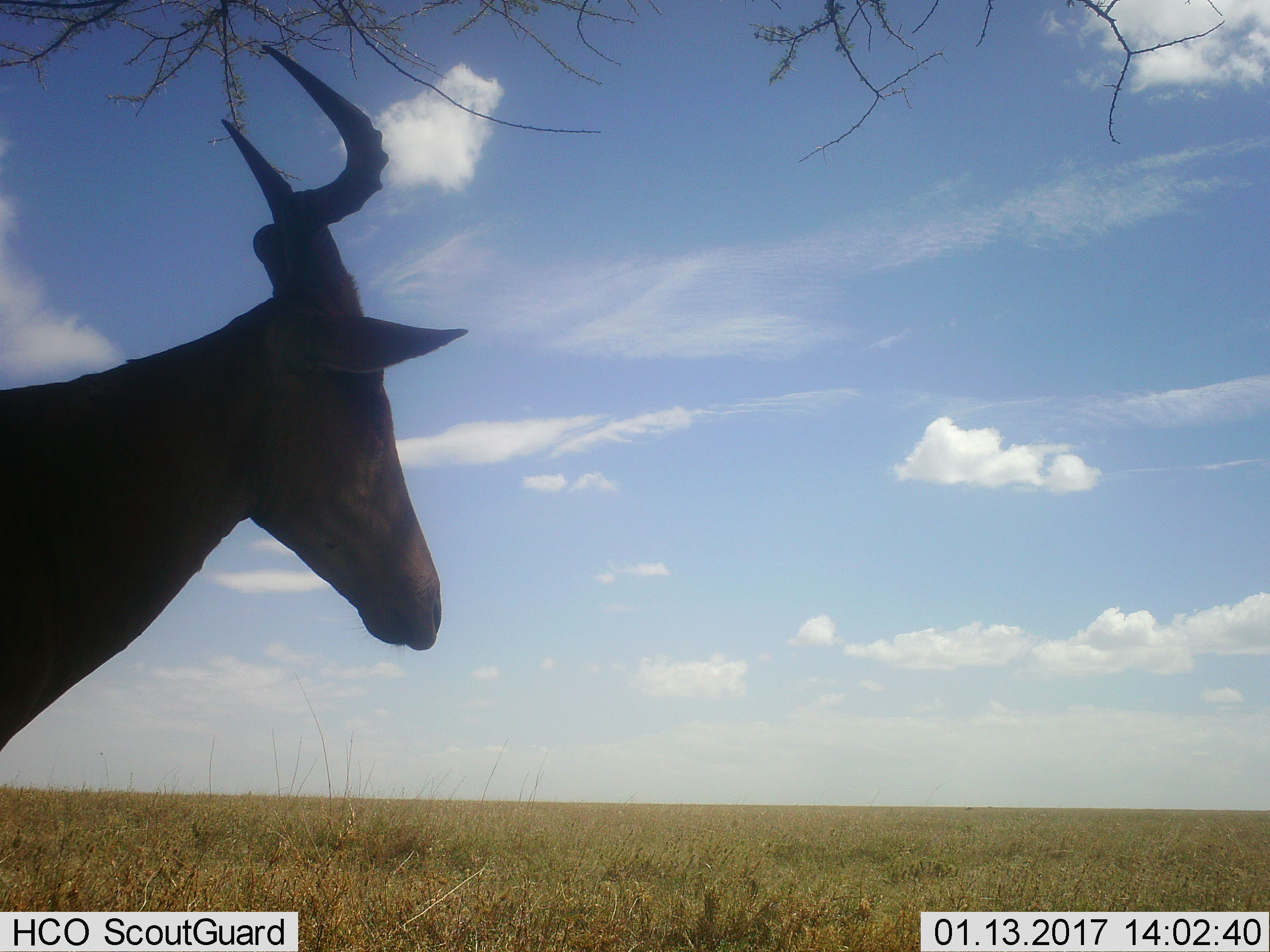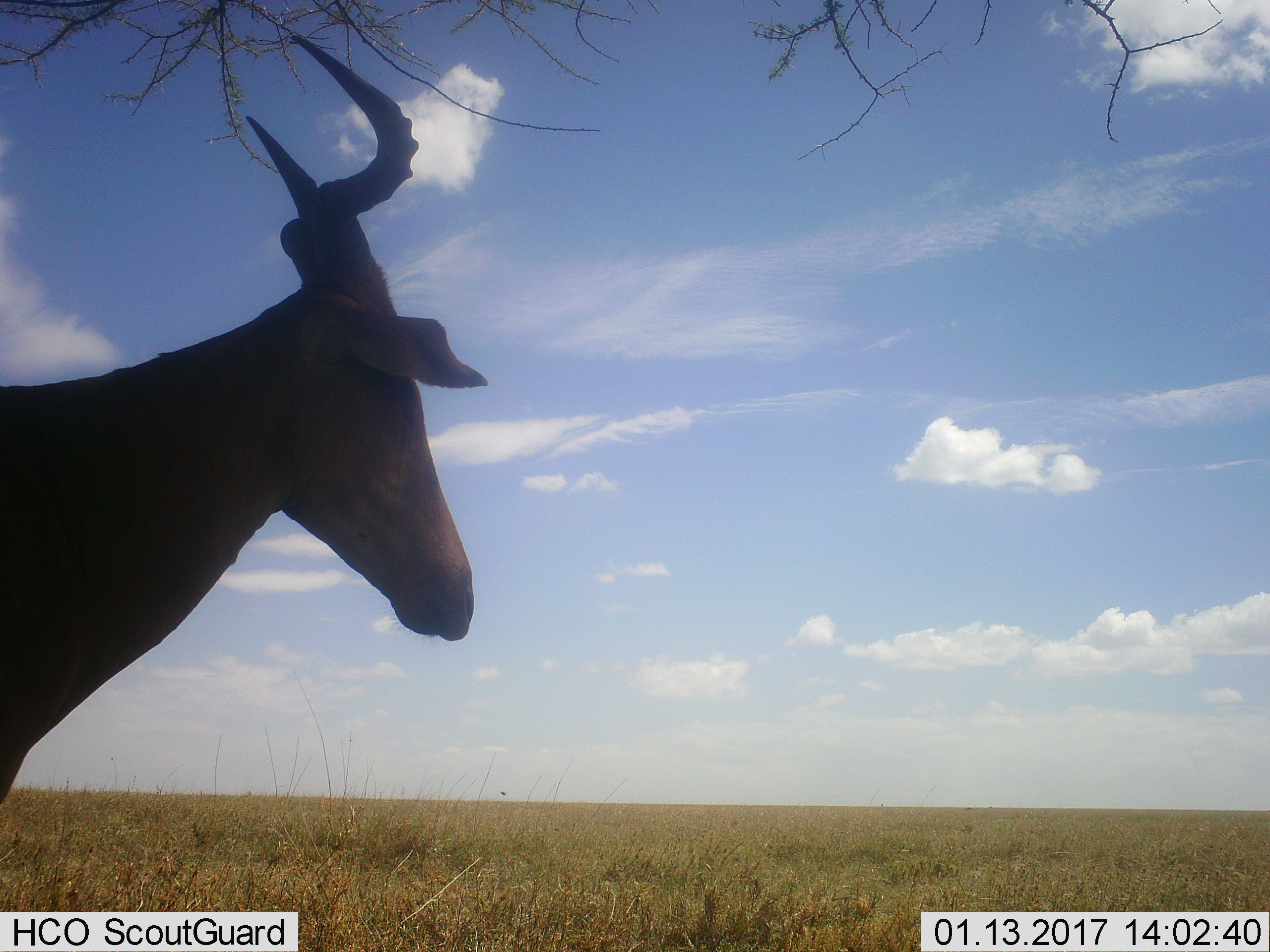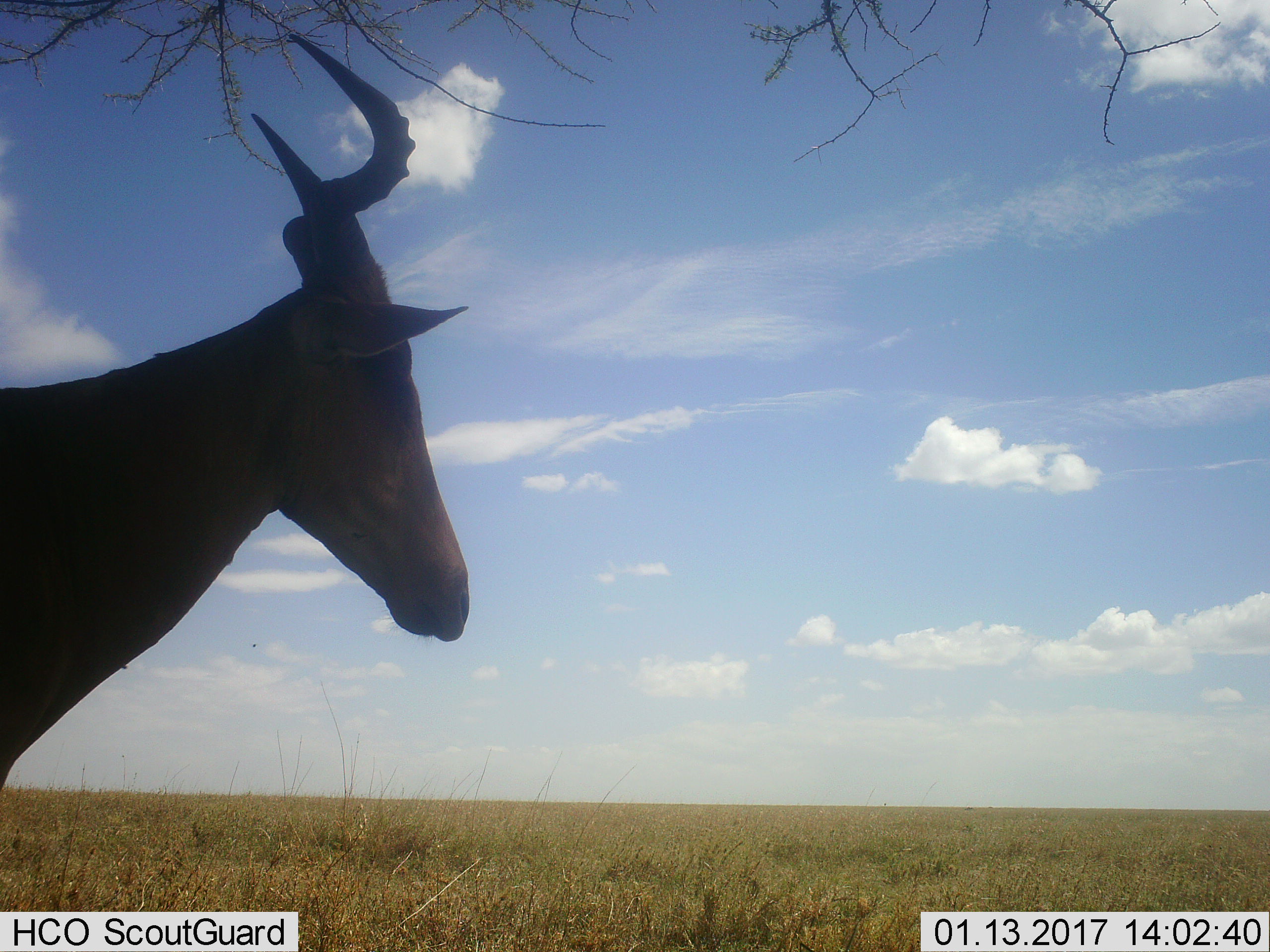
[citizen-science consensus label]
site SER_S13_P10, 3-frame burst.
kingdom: Animalia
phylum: Chordata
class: Mammalia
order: Artiodactyla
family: Bovidae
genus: Alcelaphus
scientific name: Alcelaphus buselaphus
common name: hartebeest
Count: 1.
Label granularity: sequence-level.